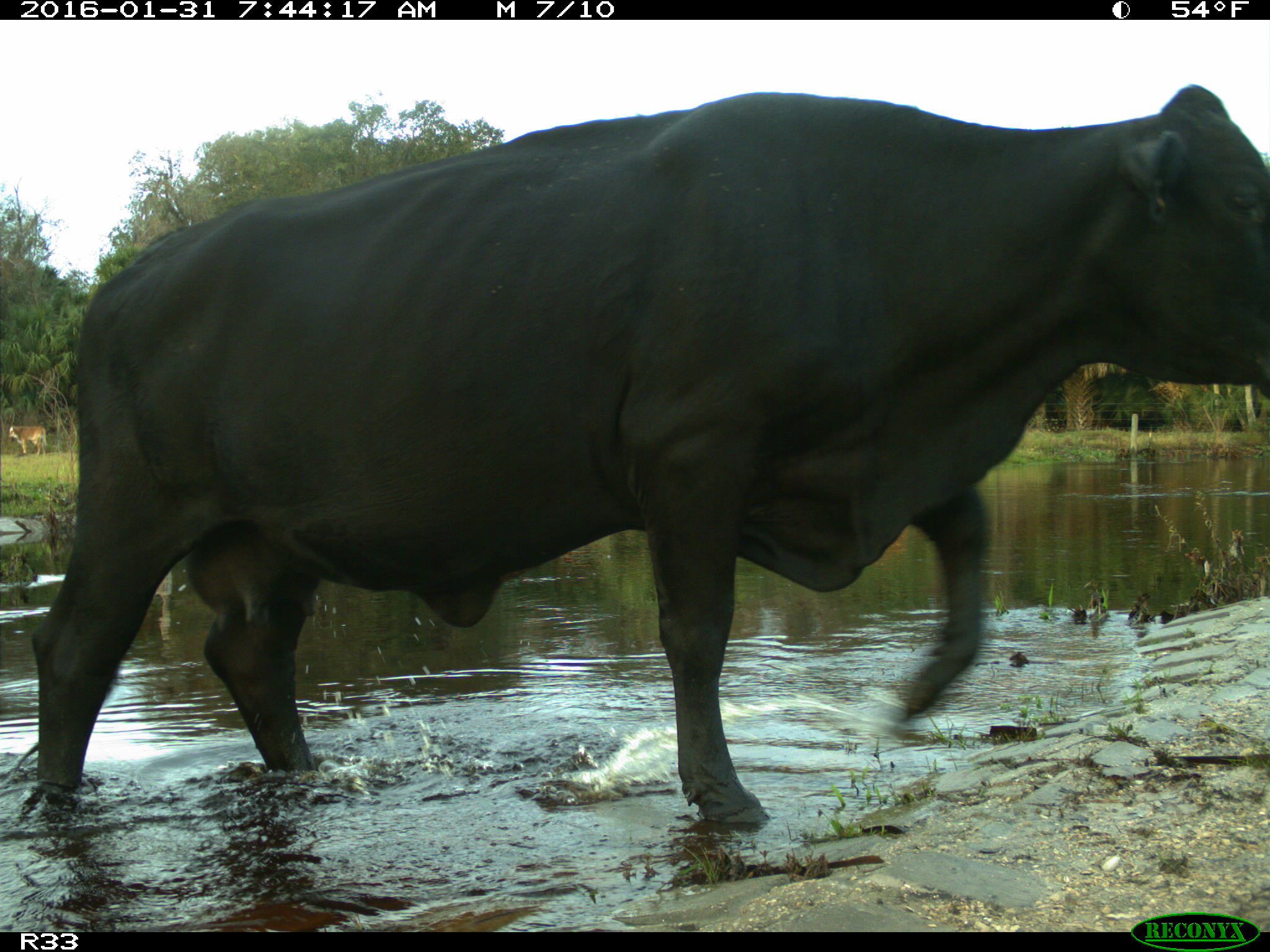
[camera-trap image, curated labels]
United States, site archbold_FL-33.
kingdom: Animalia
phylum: Chordata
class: Mammalia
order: Artiodactyla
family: Bovidae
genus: Bos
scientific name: Bos taurus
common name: domestic cow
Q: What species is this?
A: Bos taurus (domestic cow).